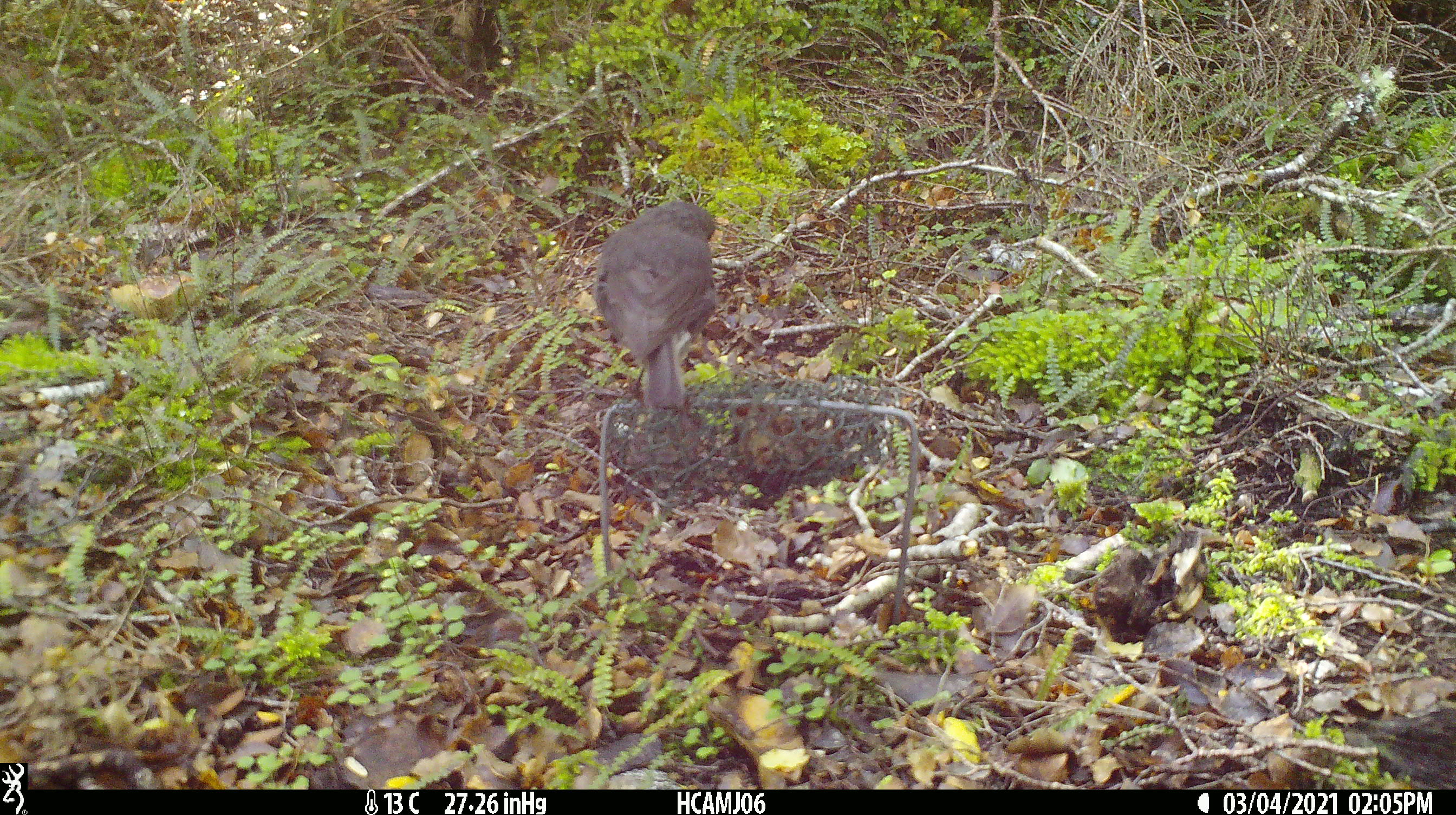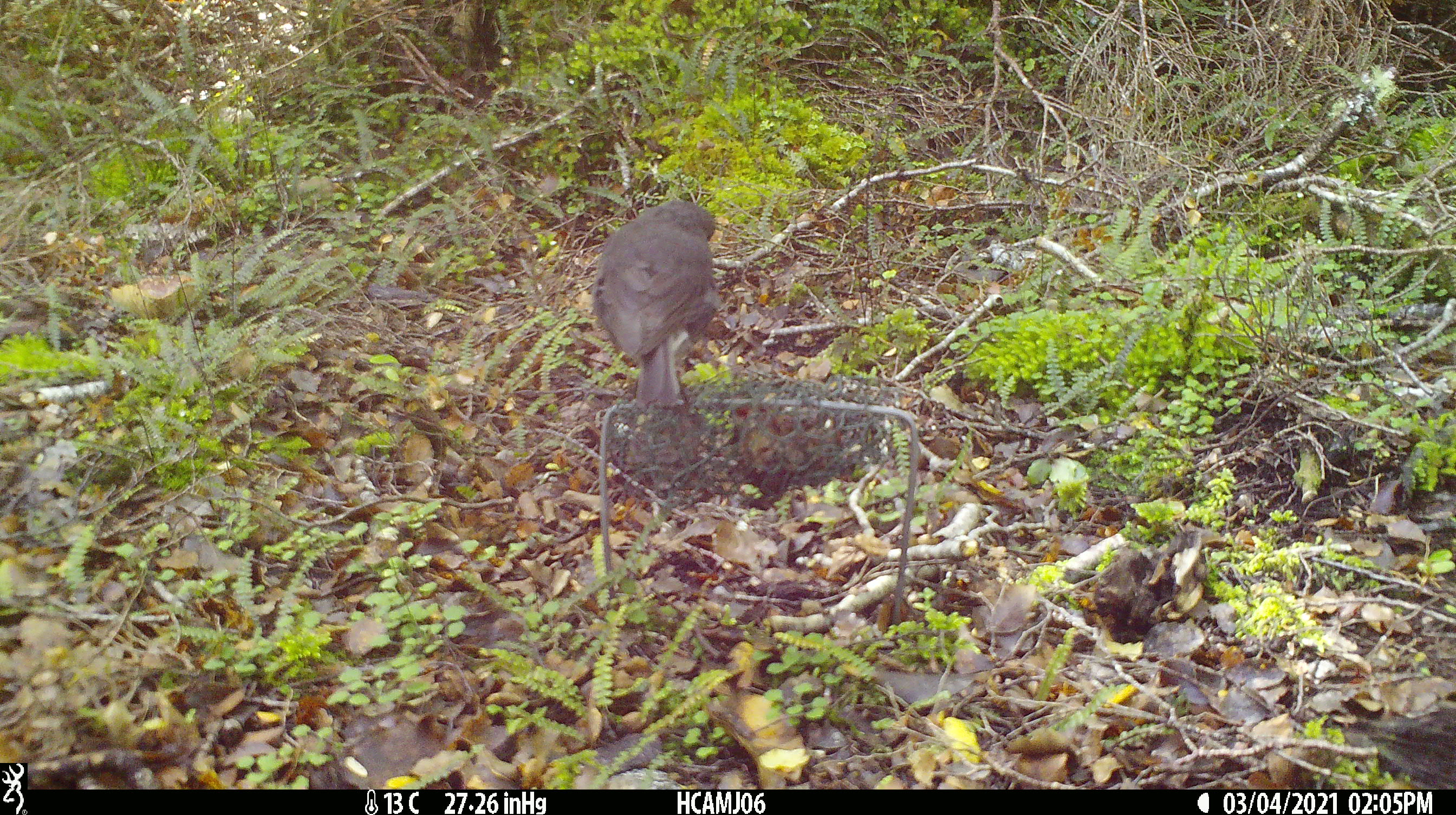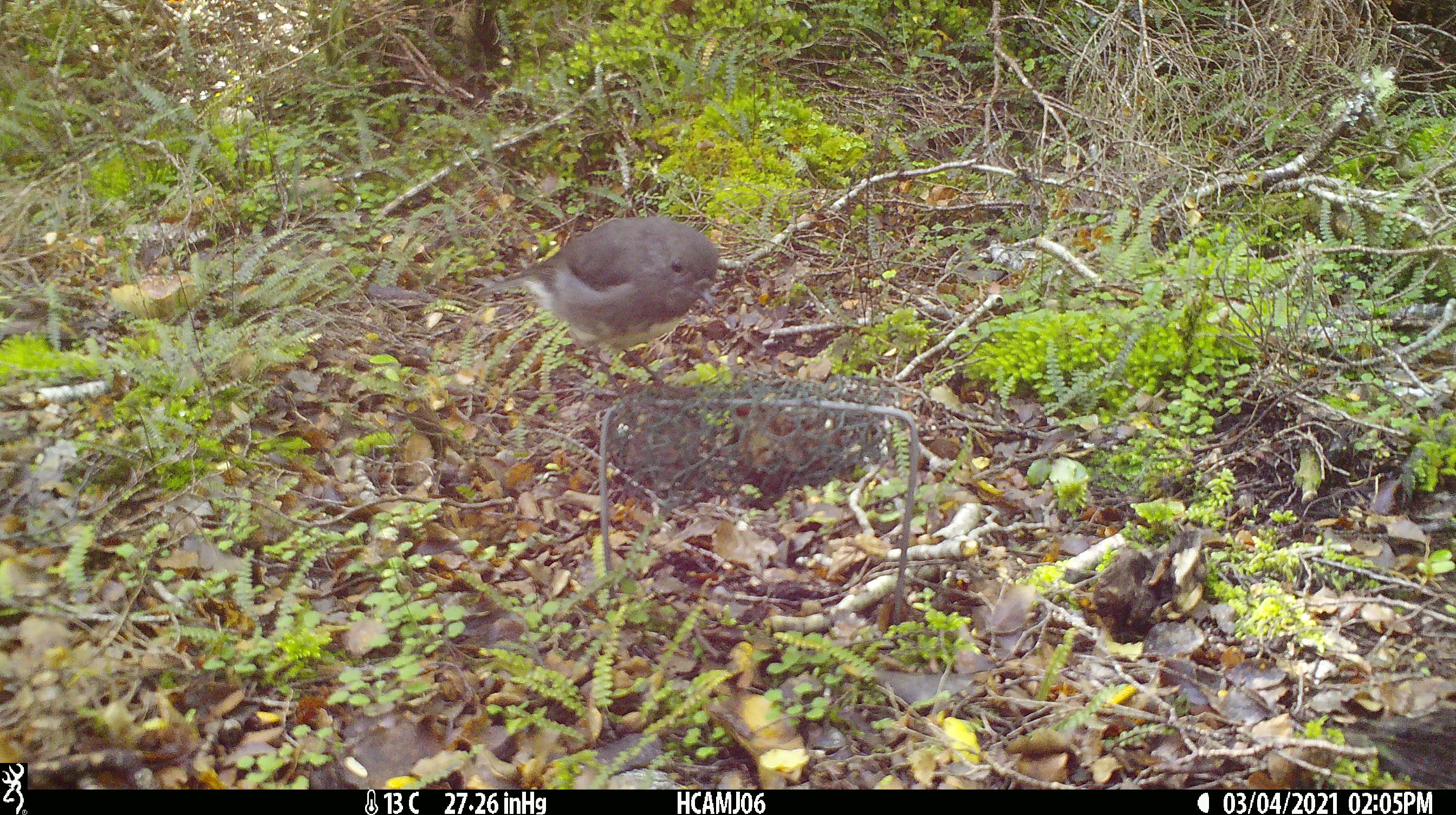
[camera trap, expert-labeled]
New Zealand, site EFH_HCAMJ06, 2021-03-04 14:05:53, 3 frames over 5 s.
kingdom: Animalia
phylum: Chordata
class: Aves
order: Passeriformes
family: Petroicidae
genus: Petroica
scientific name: Petroica australis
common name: new zealand robin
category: robin